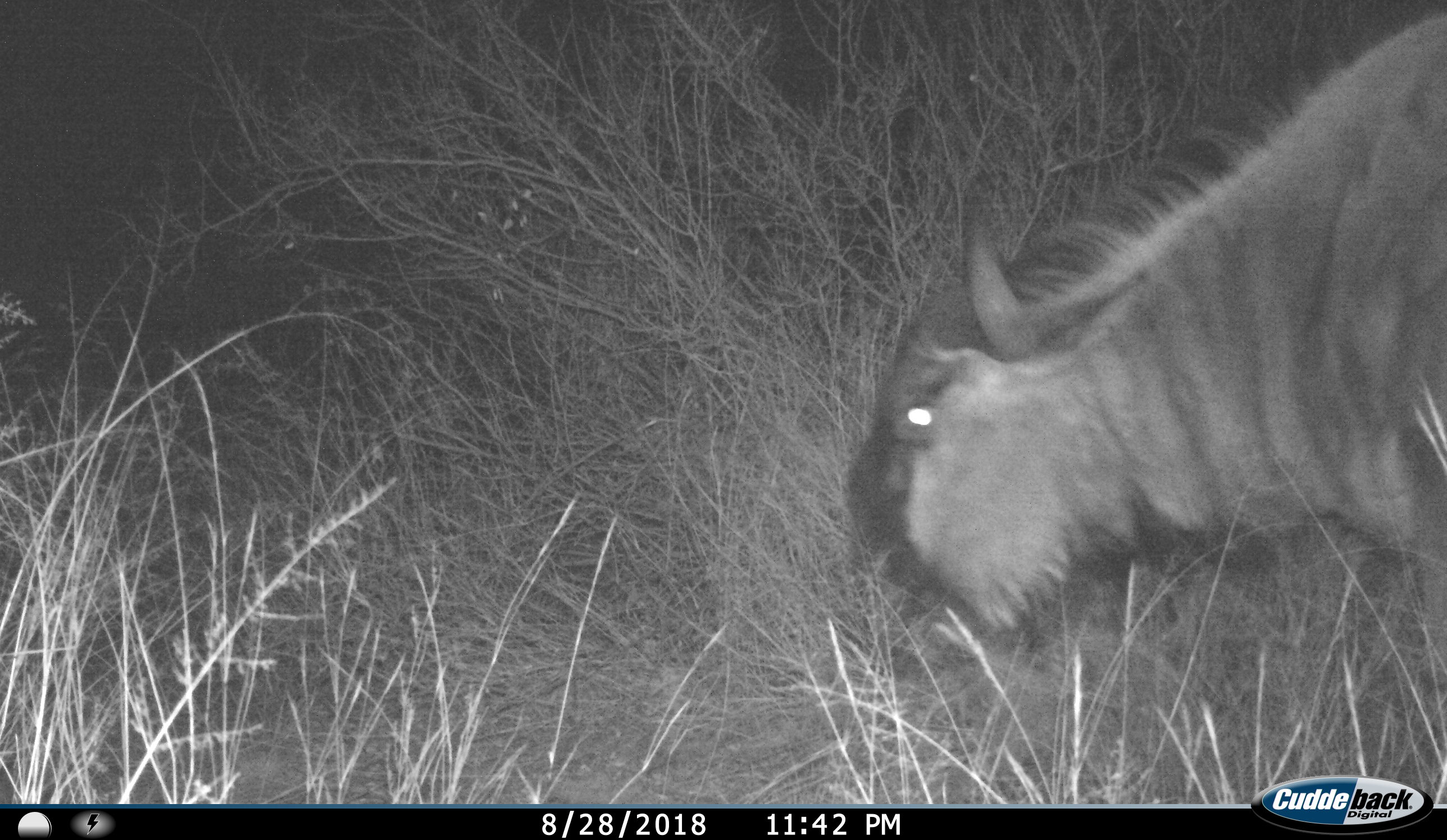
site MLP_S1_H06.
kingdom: Animalia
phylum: Chordata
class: Mammalia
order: Artiodactyla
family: Bovidae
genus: Connochaetes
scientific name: Connochaetes taurinus taurinus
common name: blue wildebeest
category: wildebeestblue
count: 1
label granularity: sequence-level